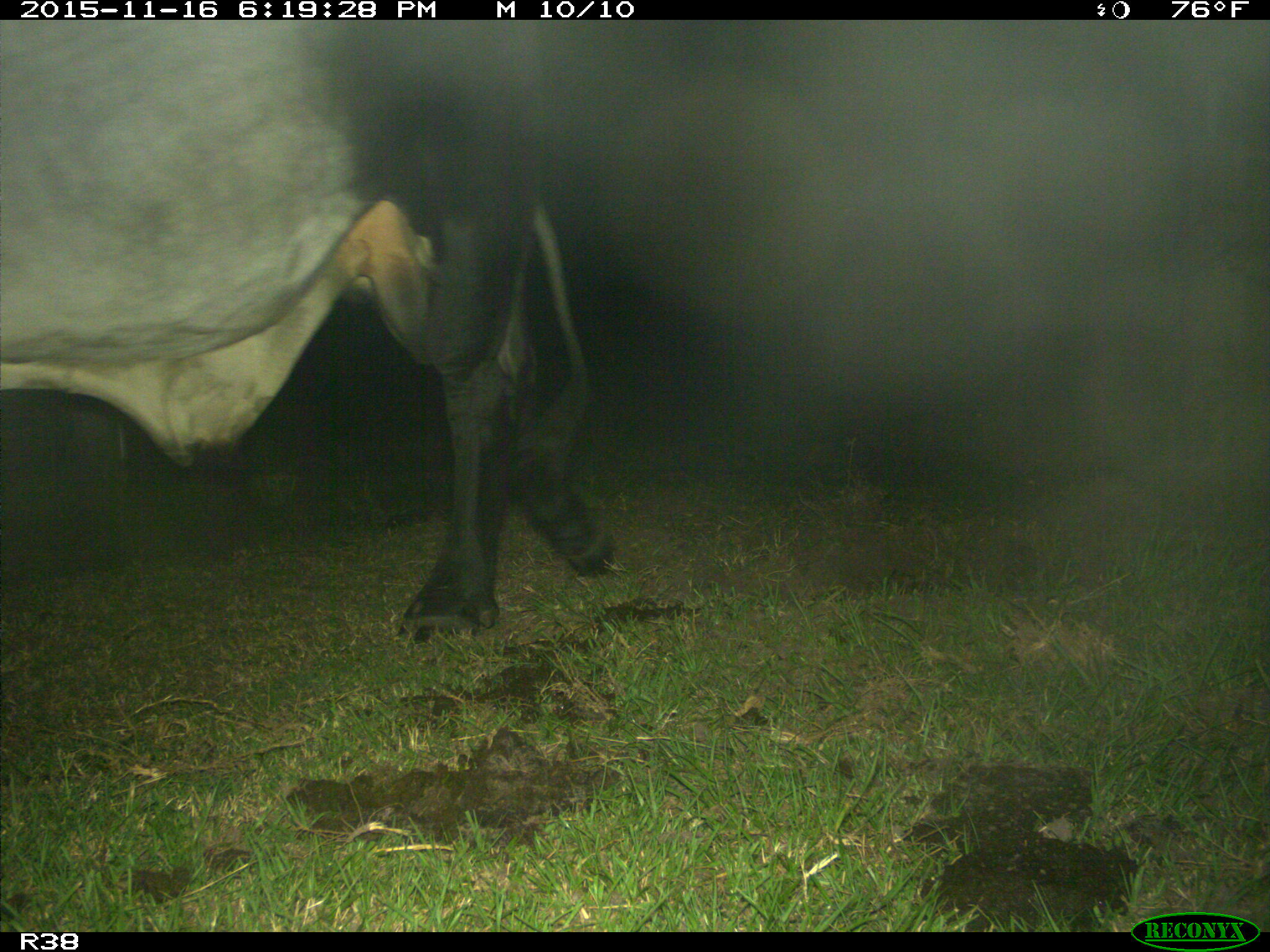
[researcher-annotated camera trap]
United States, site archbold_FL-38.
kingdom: Animalia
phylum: Chordata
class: Mammalia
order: Artiodactyla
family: Bovidae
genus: Bos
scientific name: Bos taurus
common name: domestic cow